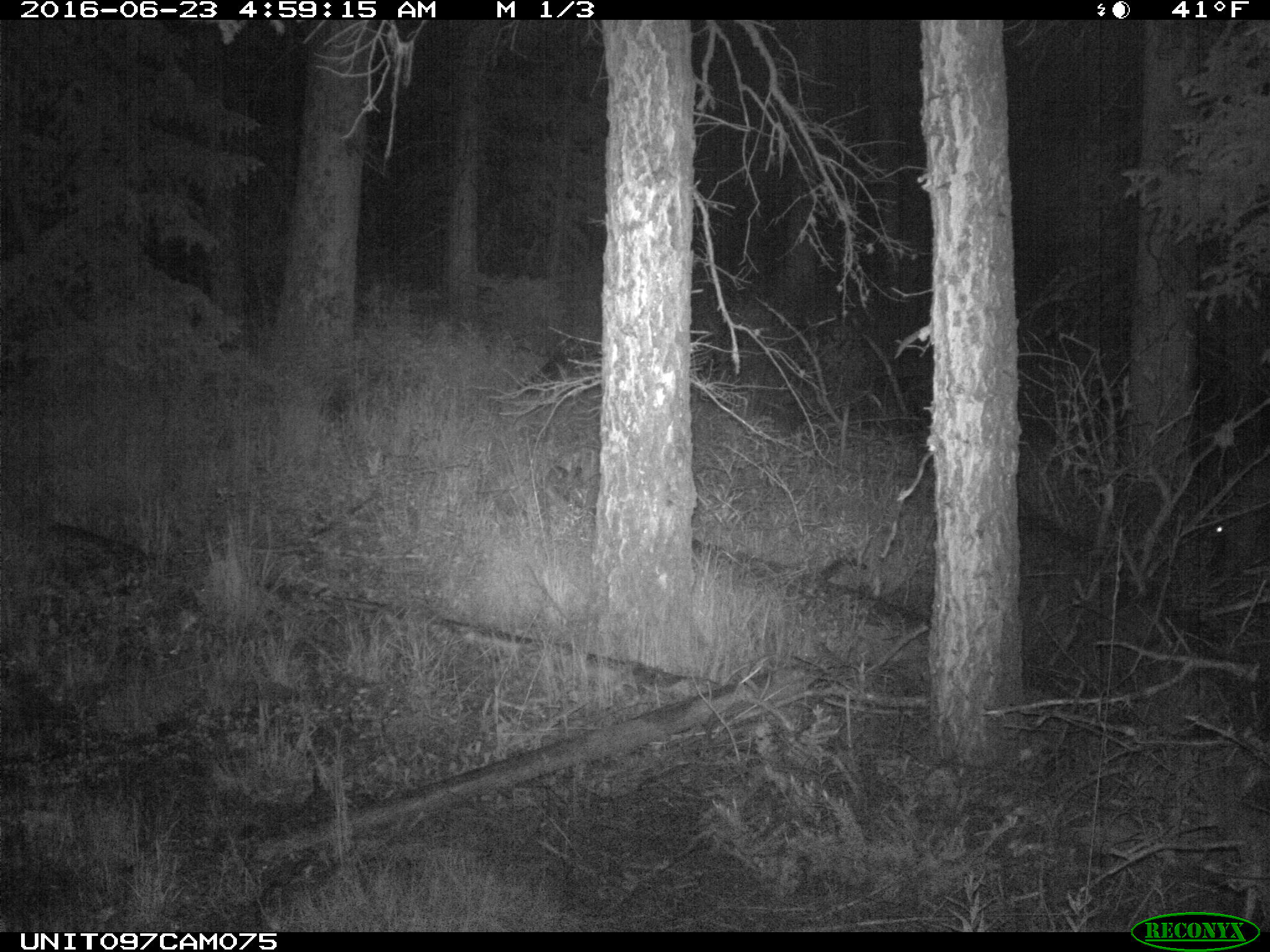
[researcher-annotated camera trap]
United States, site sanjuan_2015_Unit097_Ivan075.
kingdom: Animalia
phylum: Chordata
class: Mammalia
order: Artiodactyla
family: Cervidae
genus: Cervus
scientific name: Cervus elaphus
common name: red deer